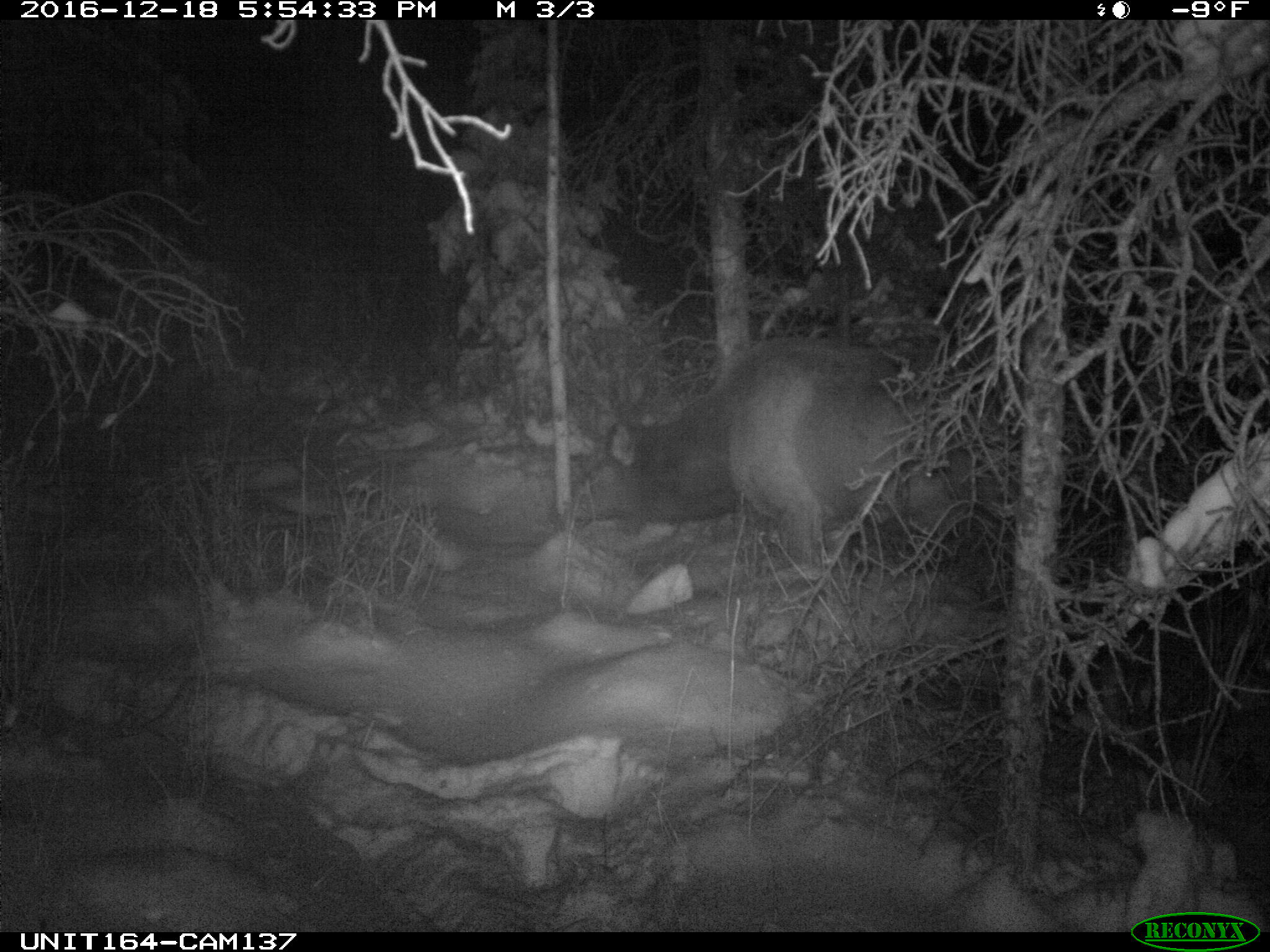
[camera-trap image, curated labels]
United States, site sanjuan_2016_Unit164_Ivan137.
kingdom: Animalia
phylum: Chordata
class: Mammalia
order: Artiodactyla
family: Cervidae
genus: Cervus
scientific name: Cervus elaphus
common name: red deer